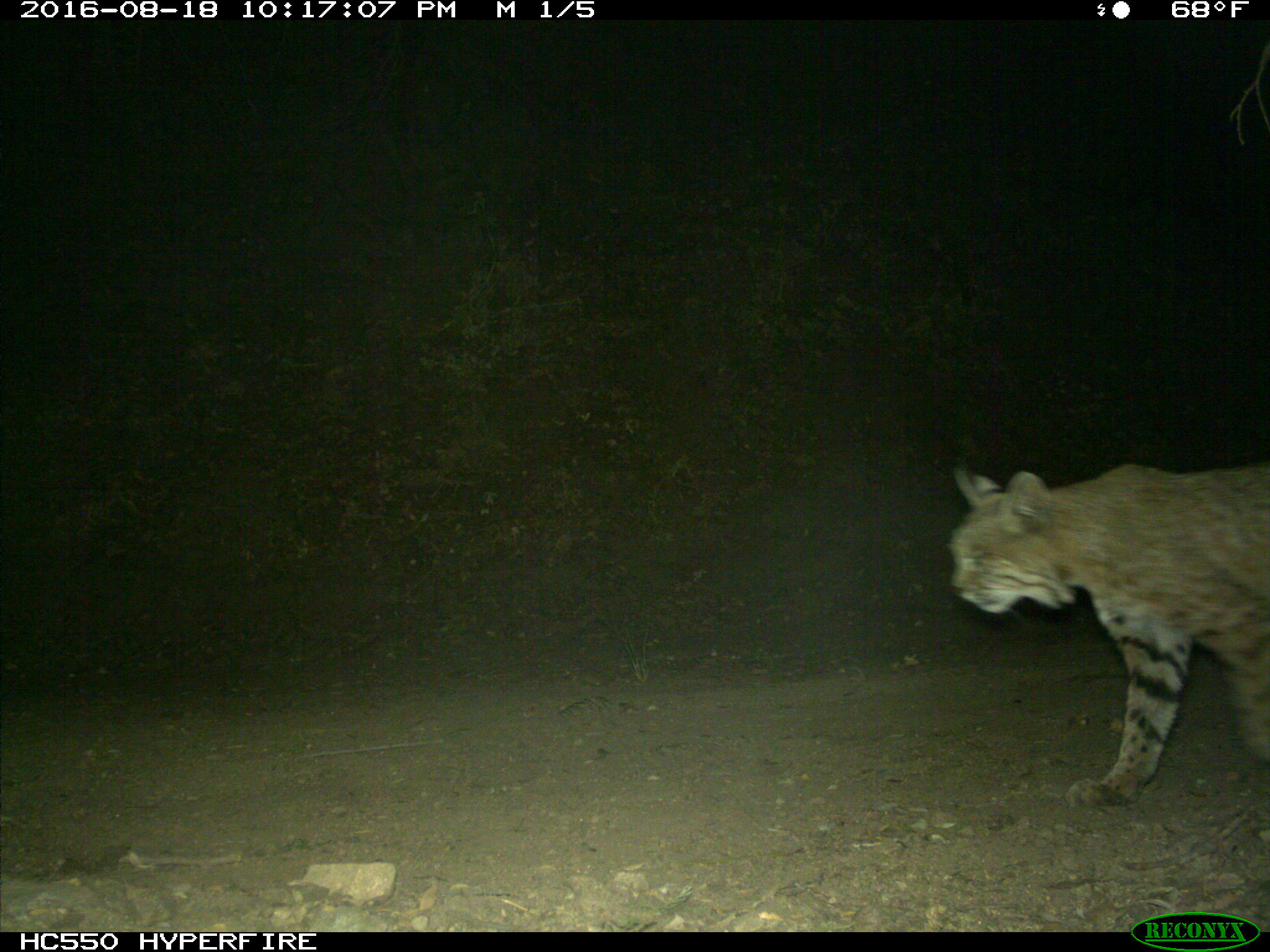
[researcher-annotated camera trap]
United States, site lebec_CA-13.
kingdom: Animalia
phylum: Chordata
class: Mammalia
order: Carnivora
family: Felidae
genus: Lynx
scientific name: Lynx rufus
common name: bobcat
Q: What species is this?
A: Lynx rufus (bobcat).